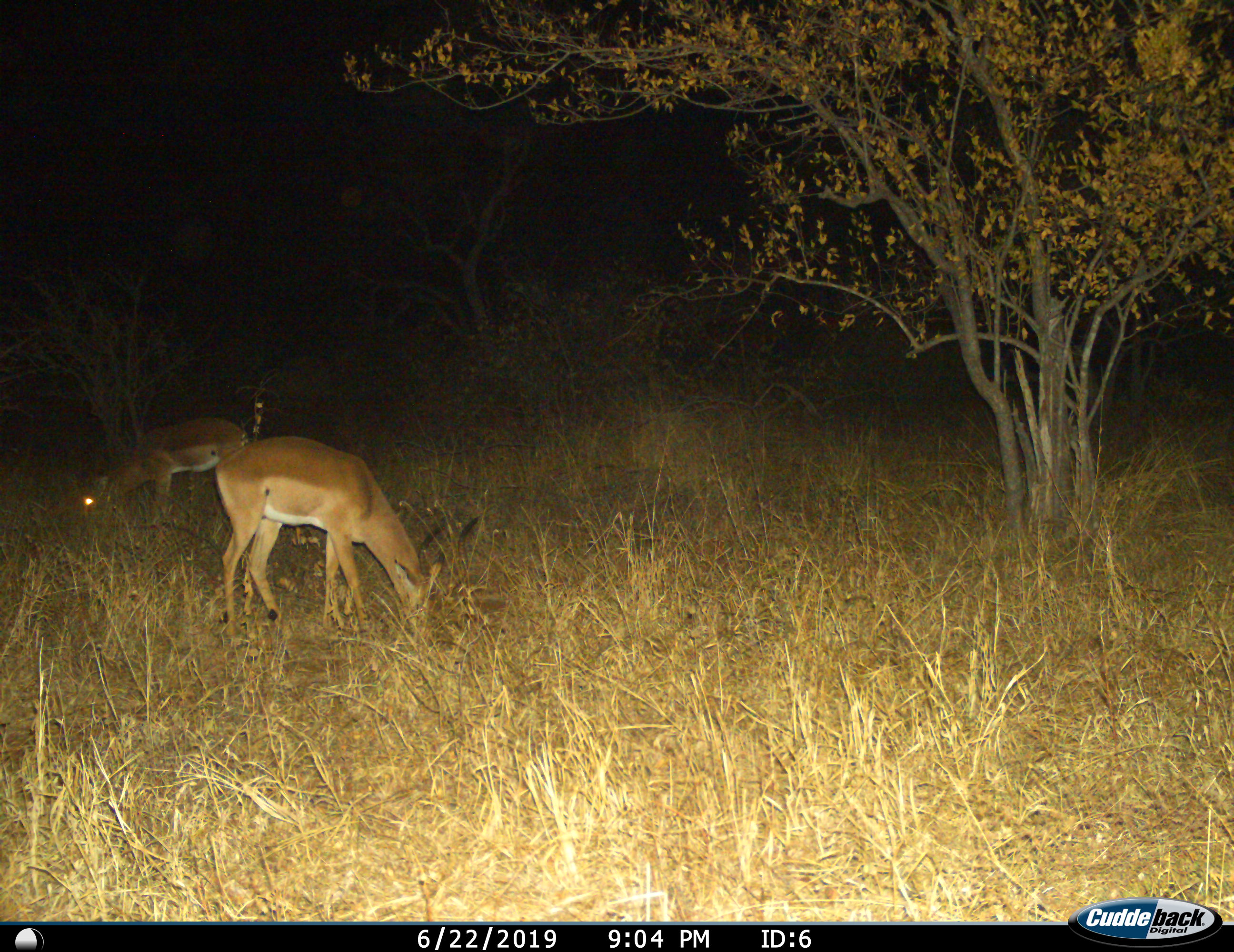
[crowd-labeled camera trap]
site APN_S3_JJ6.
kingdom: Animalia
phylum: Chordata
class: Mammalia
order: Artiodactyla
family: Bovidae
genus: Aepyceros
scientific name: Aepyceros melampus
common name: impala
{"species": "impala (Aepyceros melampus)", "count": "2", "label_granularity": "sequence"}